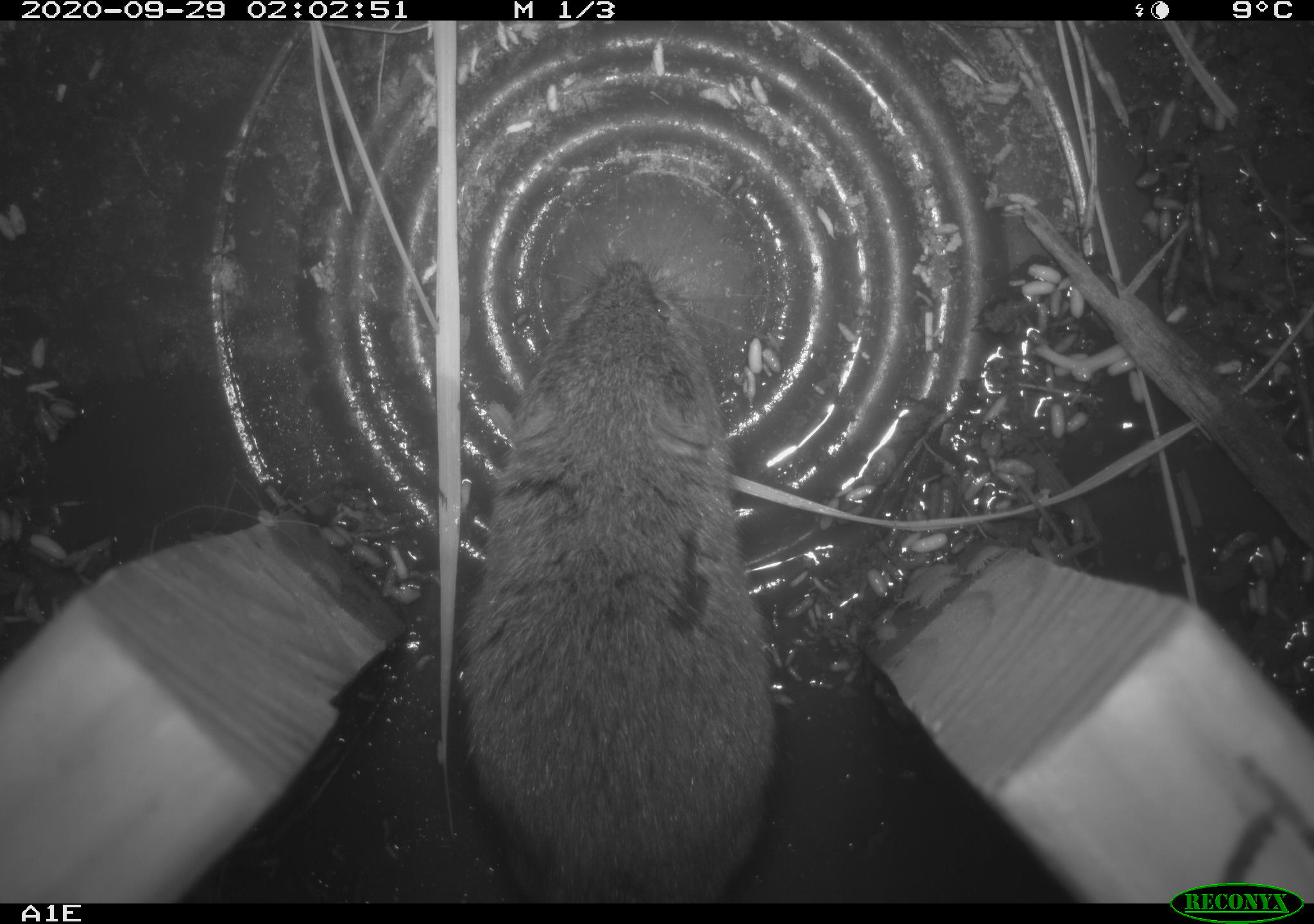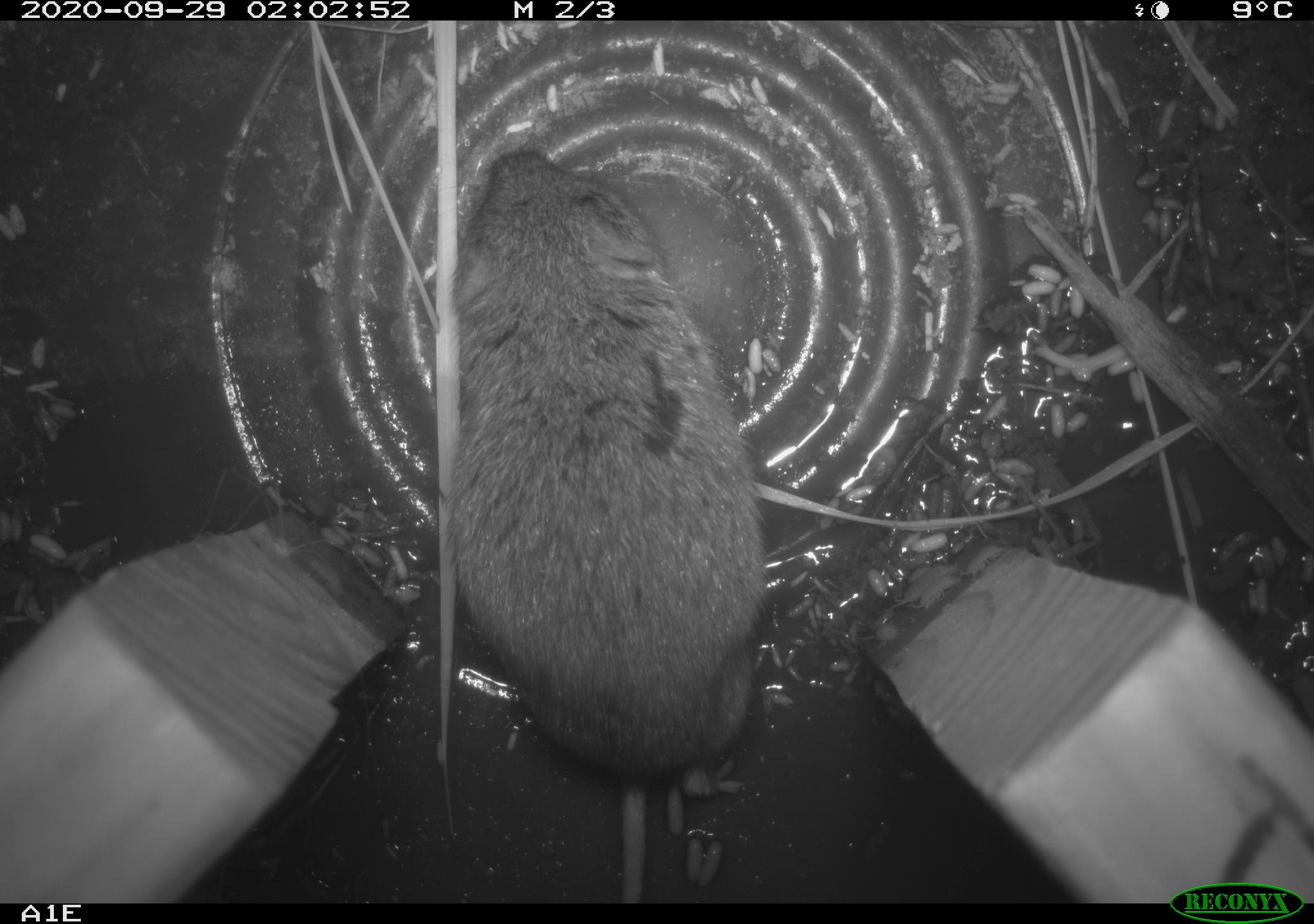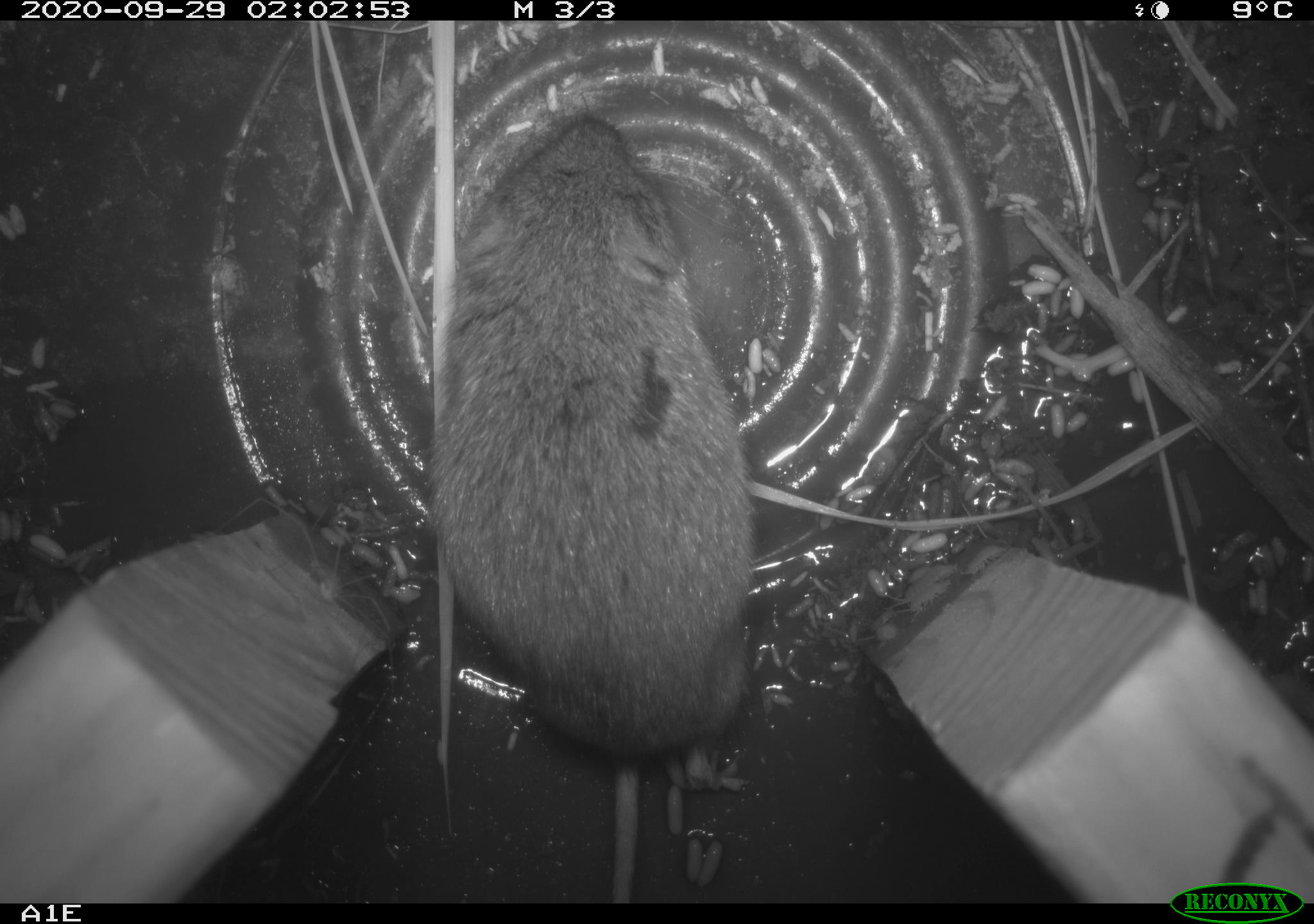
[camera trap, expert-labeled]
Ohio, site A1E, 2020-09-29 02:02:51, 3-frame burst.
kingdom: Animalia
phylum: Chordata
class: Mammalia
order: Rodentia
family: Cricetidae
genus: Microtus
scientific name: Microtus pennsylvanicus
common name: meadow vole